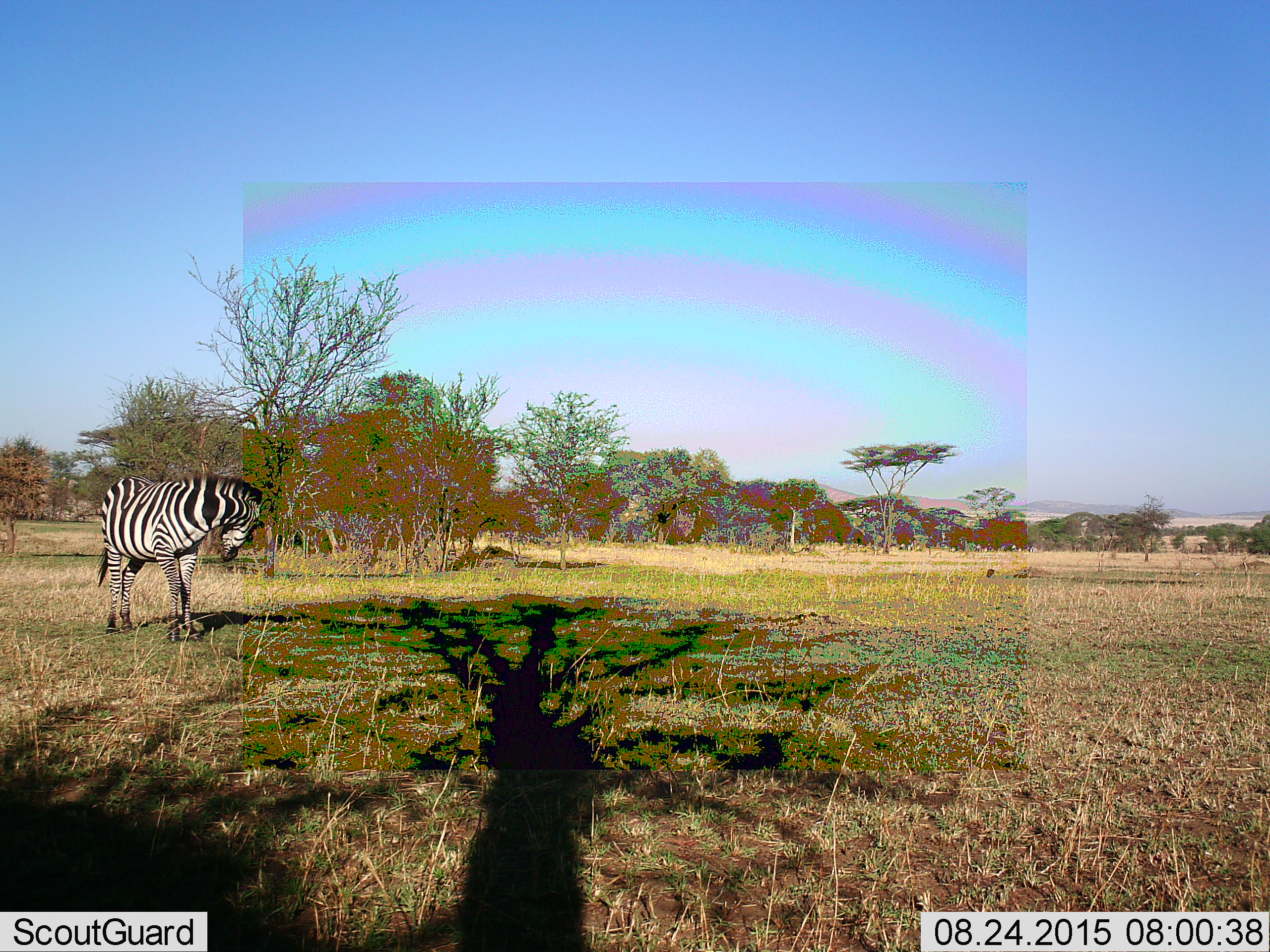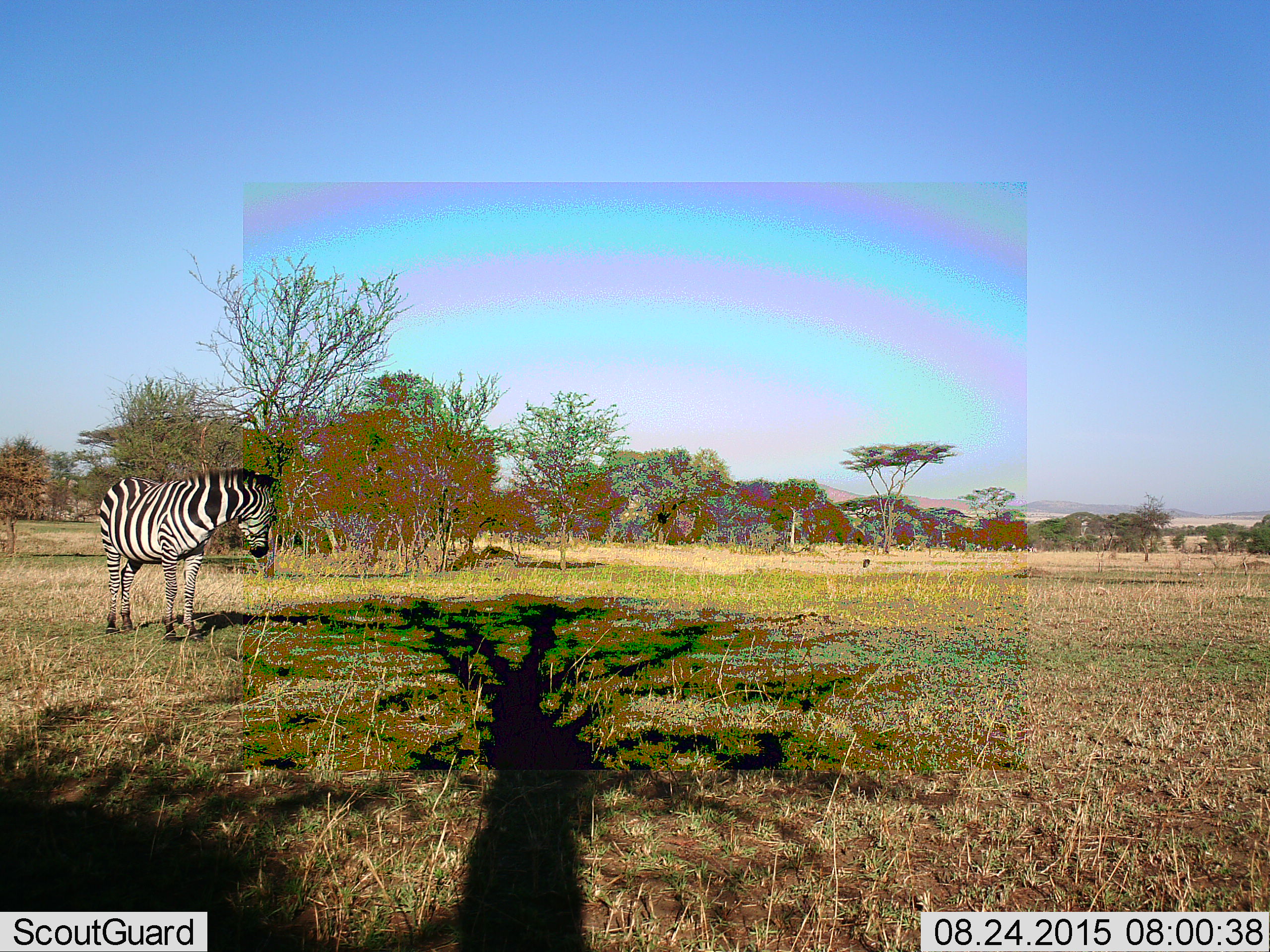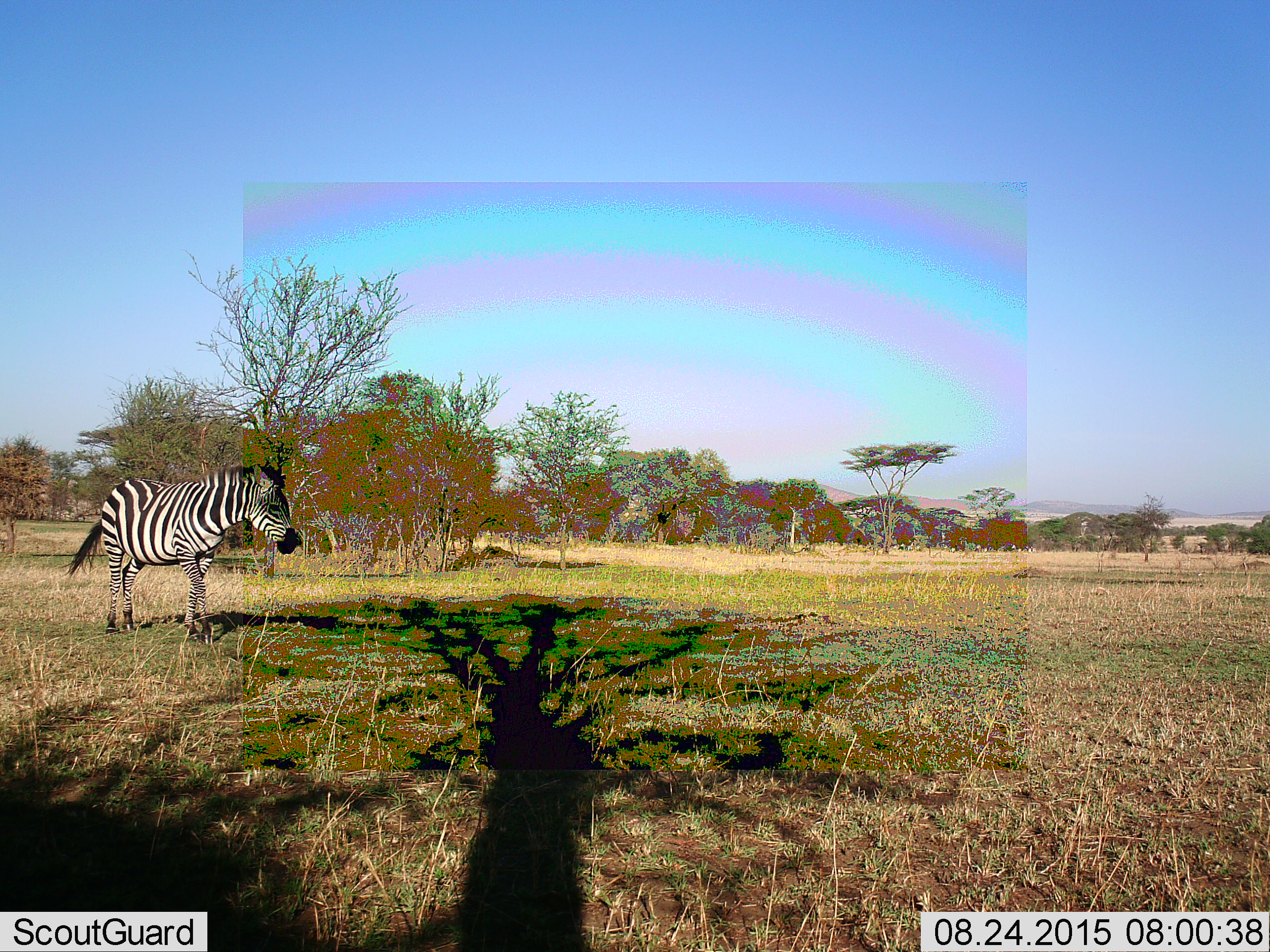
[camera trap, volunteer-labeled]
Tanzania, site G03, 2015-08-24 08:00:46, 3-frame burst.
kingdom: Animalia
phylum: Chordata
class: Mammalia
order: Perissodactyla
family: Equidae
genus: Equus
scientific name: Equus quagga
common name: plains zebra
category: zebra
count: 1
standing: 50%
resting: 0%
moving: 61%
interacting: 0%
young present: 0%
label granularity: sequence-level